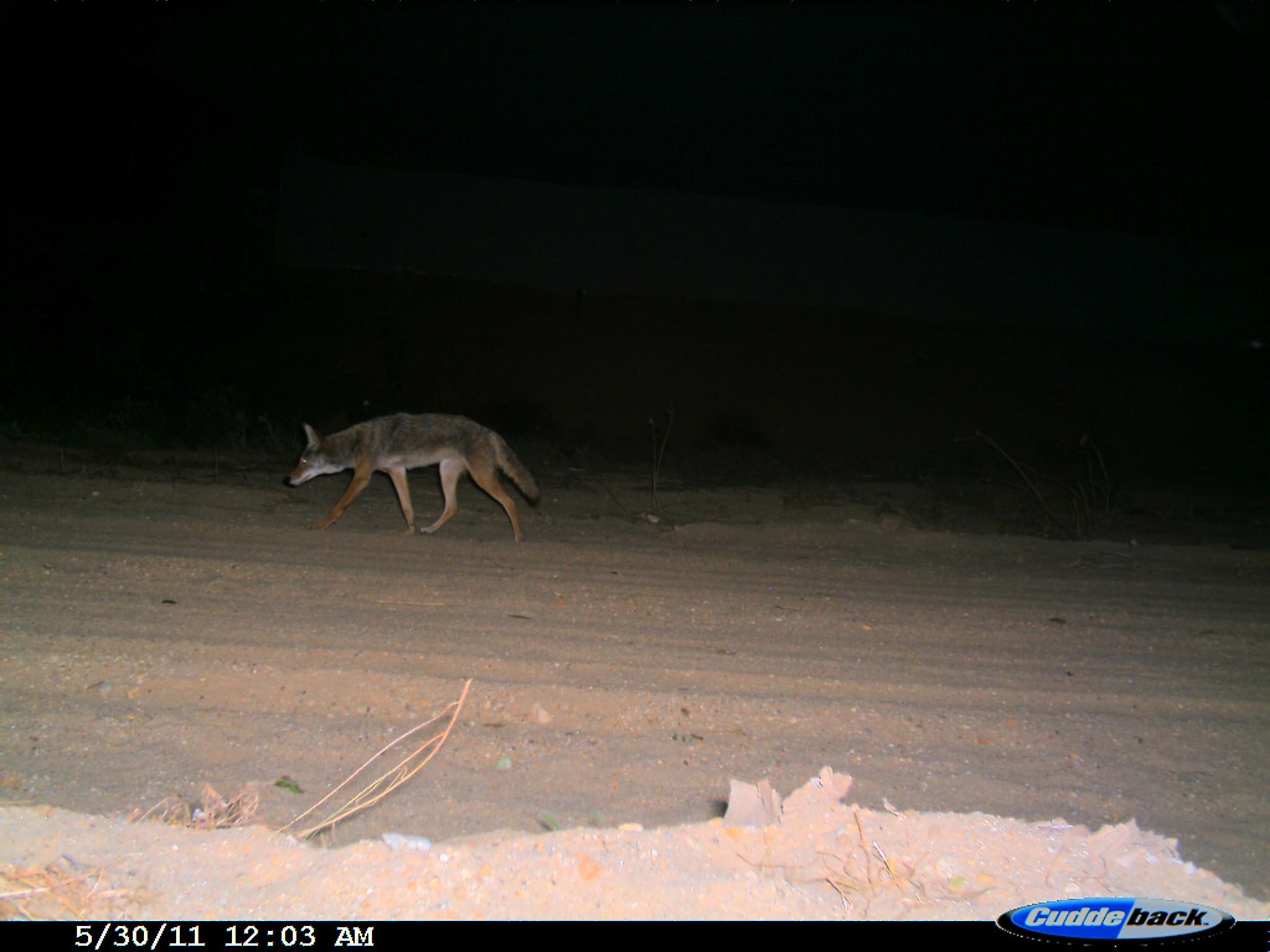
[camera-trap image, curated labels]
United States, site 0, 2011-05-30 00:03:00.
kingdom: Animalia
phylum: Chordata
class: Mammalia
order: Carnivora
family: Canidae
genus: Canis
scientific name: Canis latrans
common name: coyote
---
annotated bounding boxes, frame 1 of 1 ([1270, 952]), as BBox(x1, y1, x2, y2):
coyote: BBox(262, 408, 554, 555)